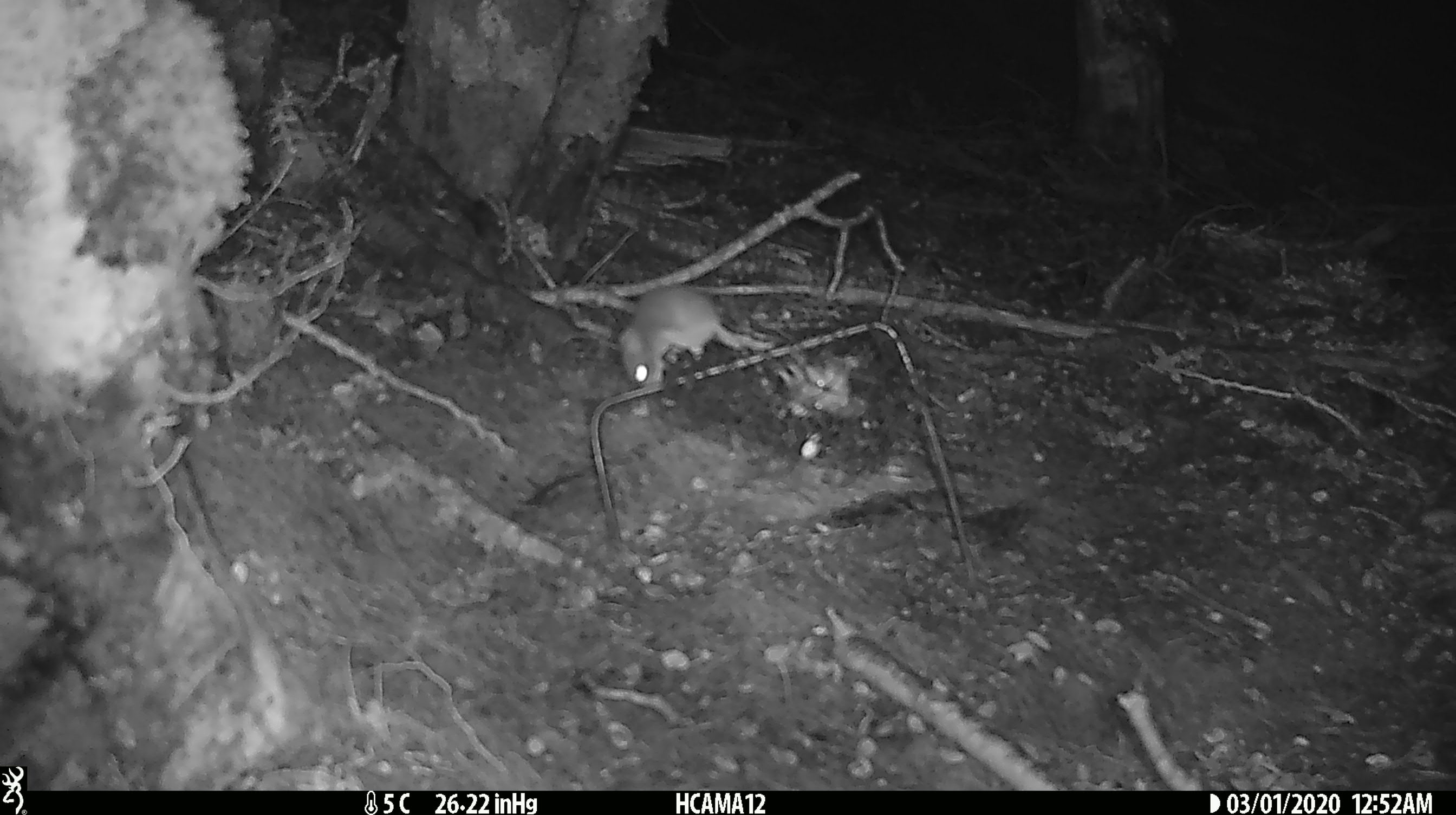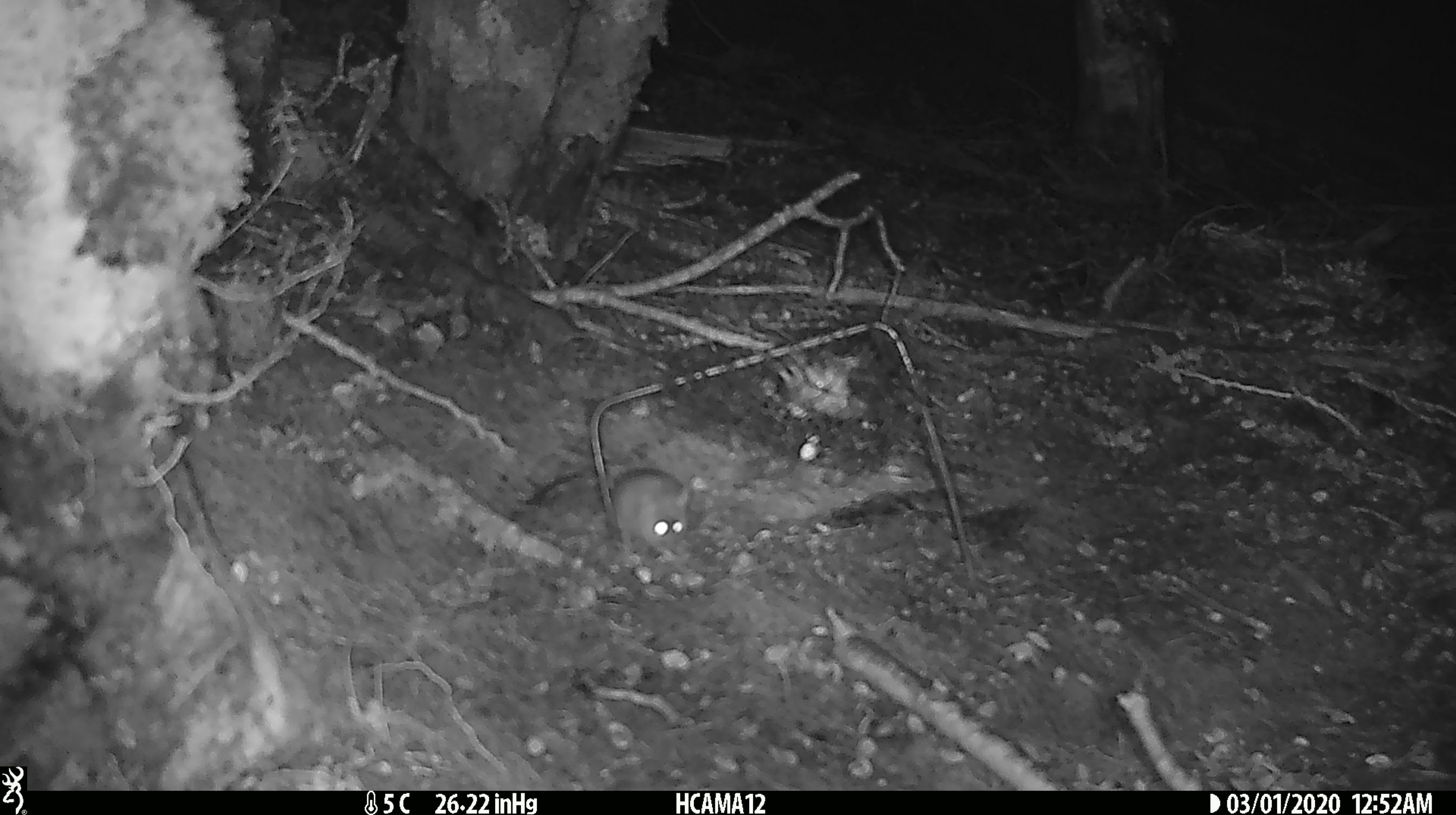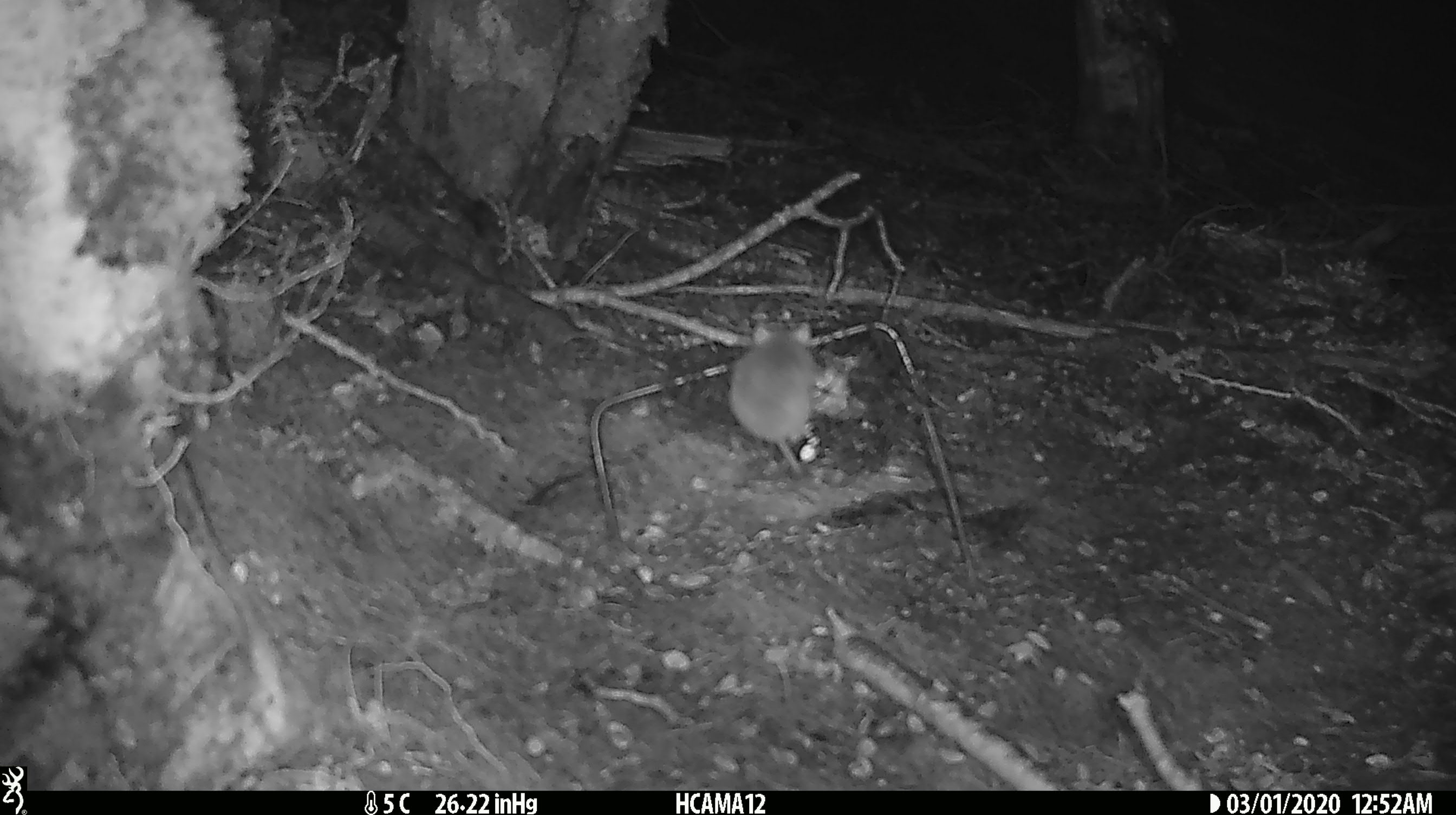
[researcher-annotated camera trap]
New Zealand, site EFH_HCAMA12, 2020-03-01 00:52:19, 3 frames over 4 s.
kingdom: Animalia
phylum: Chordata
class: Mammalia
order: Rodentia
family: Muridae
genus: Mus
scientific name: Mus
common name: mouse